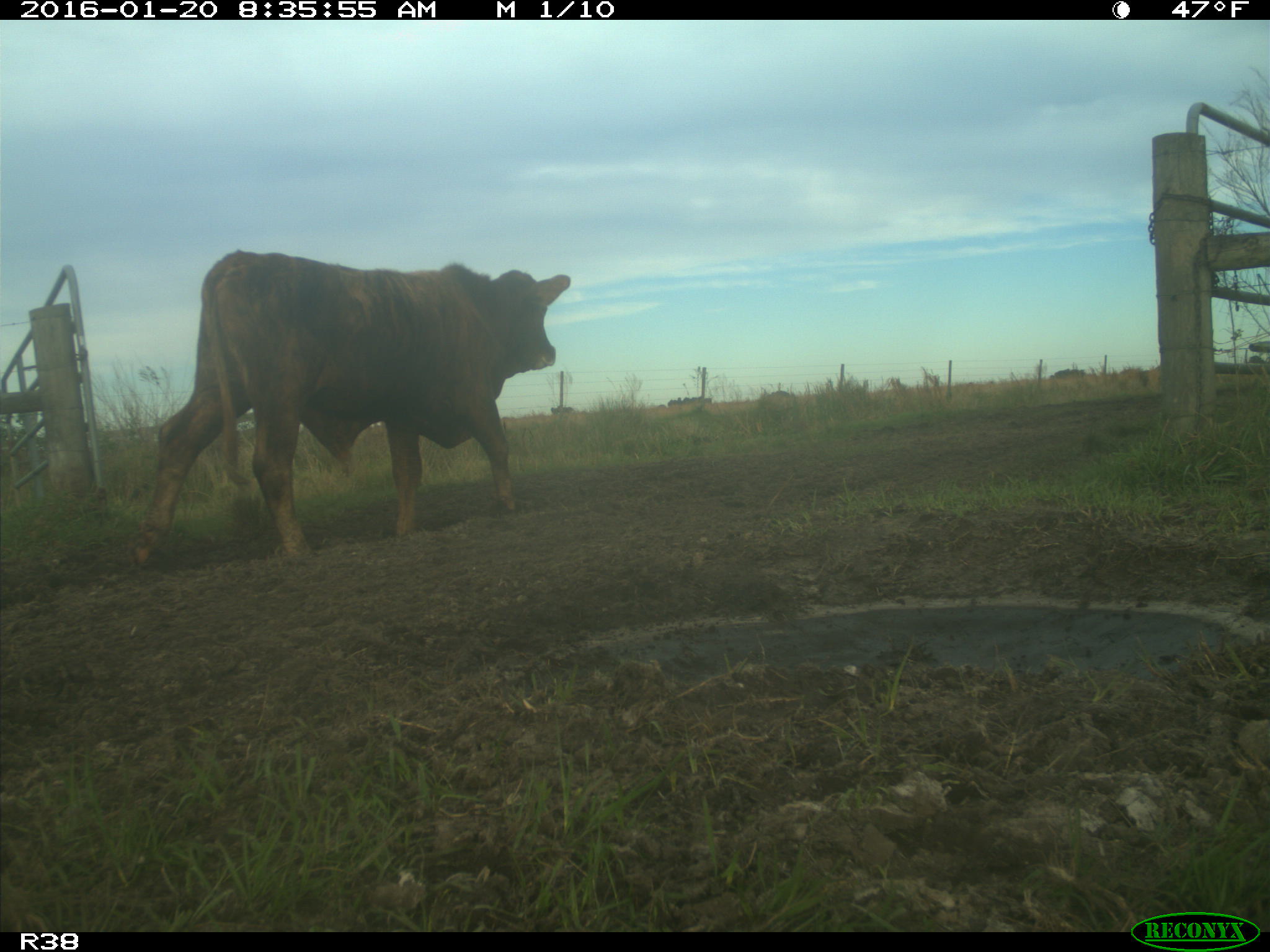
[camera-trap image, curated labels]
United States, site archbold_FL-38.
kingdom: Animalia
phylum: Chordata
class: Mammalia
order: Artiodactyla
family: Bovidae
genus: Bos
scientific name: Bos taurus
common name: domestic cow